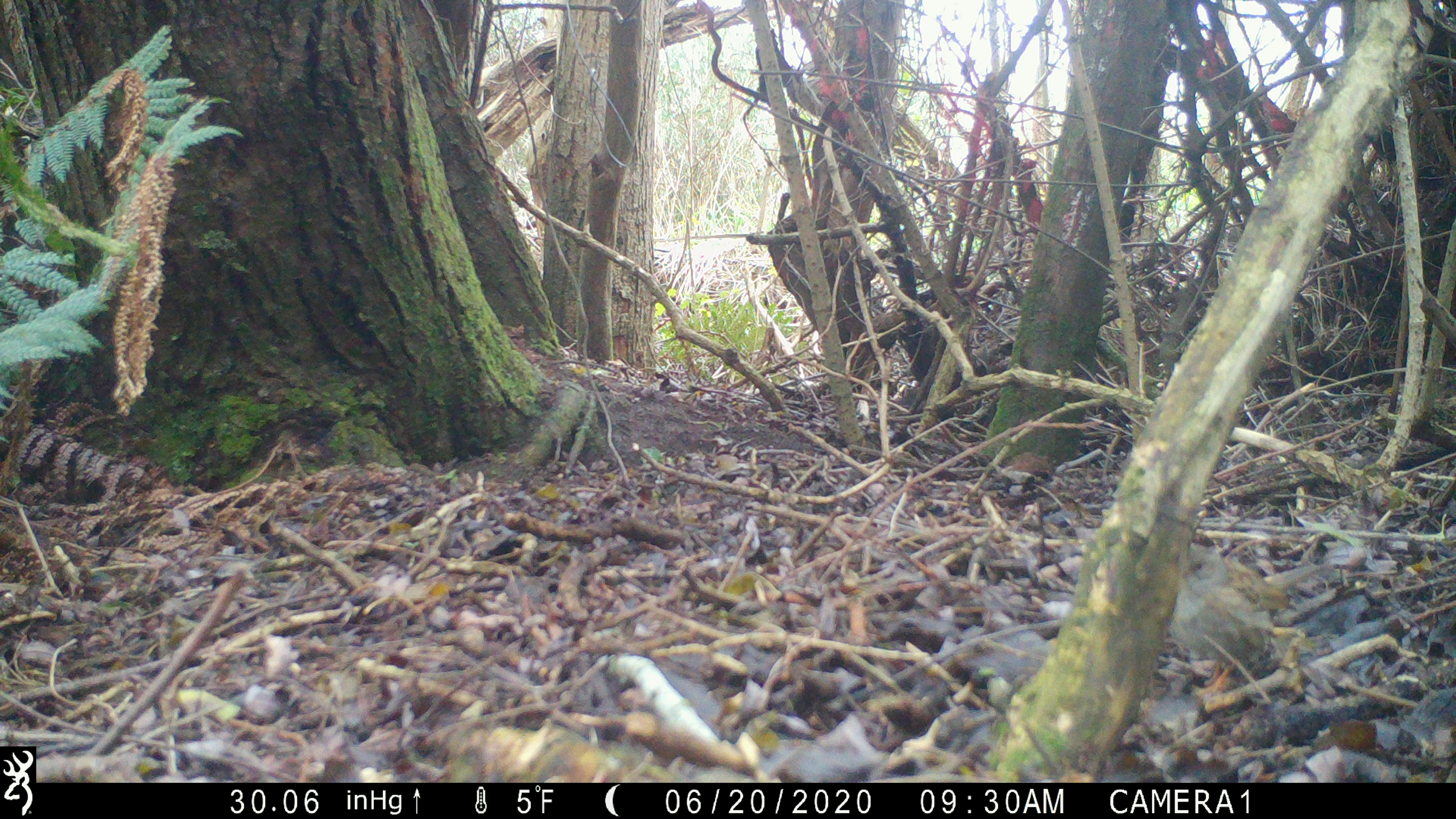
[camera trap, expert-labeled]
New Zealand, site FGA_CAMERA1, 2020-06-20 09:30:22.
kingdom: Animalia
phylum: Chordata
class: Aves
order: Passeriformes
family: Prunellidae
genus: Prunella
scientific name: Prunella modularis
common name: dunnock